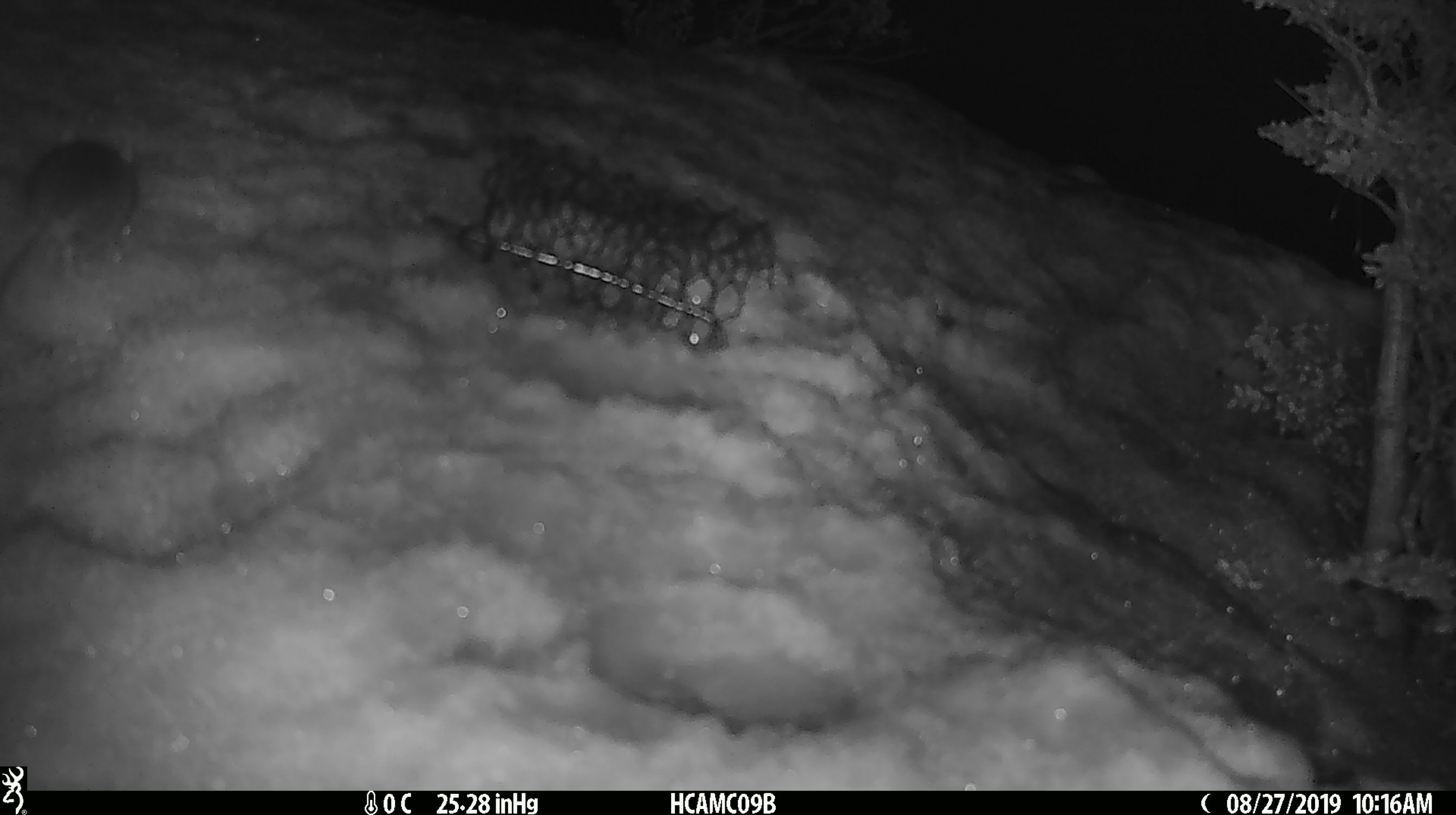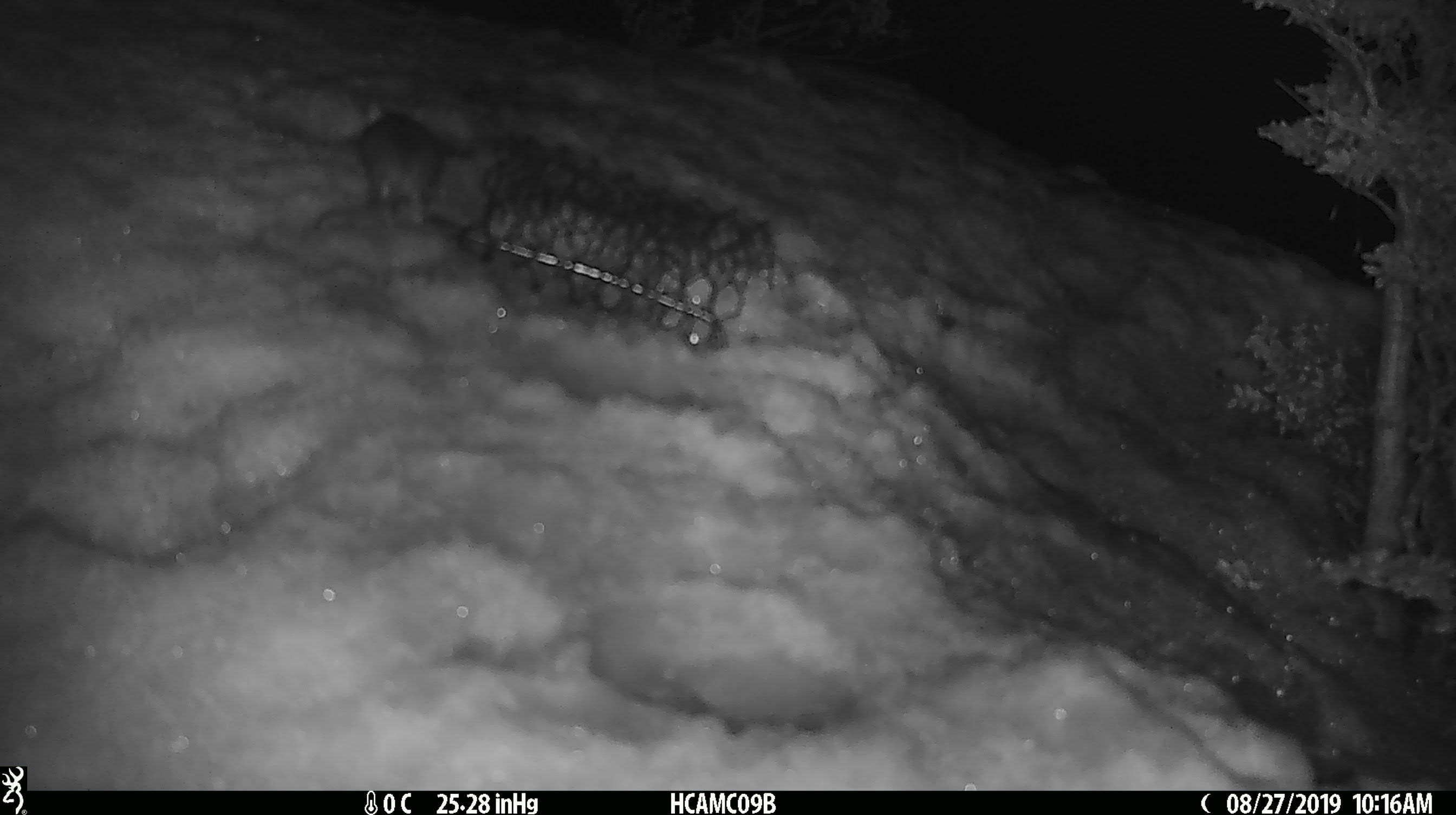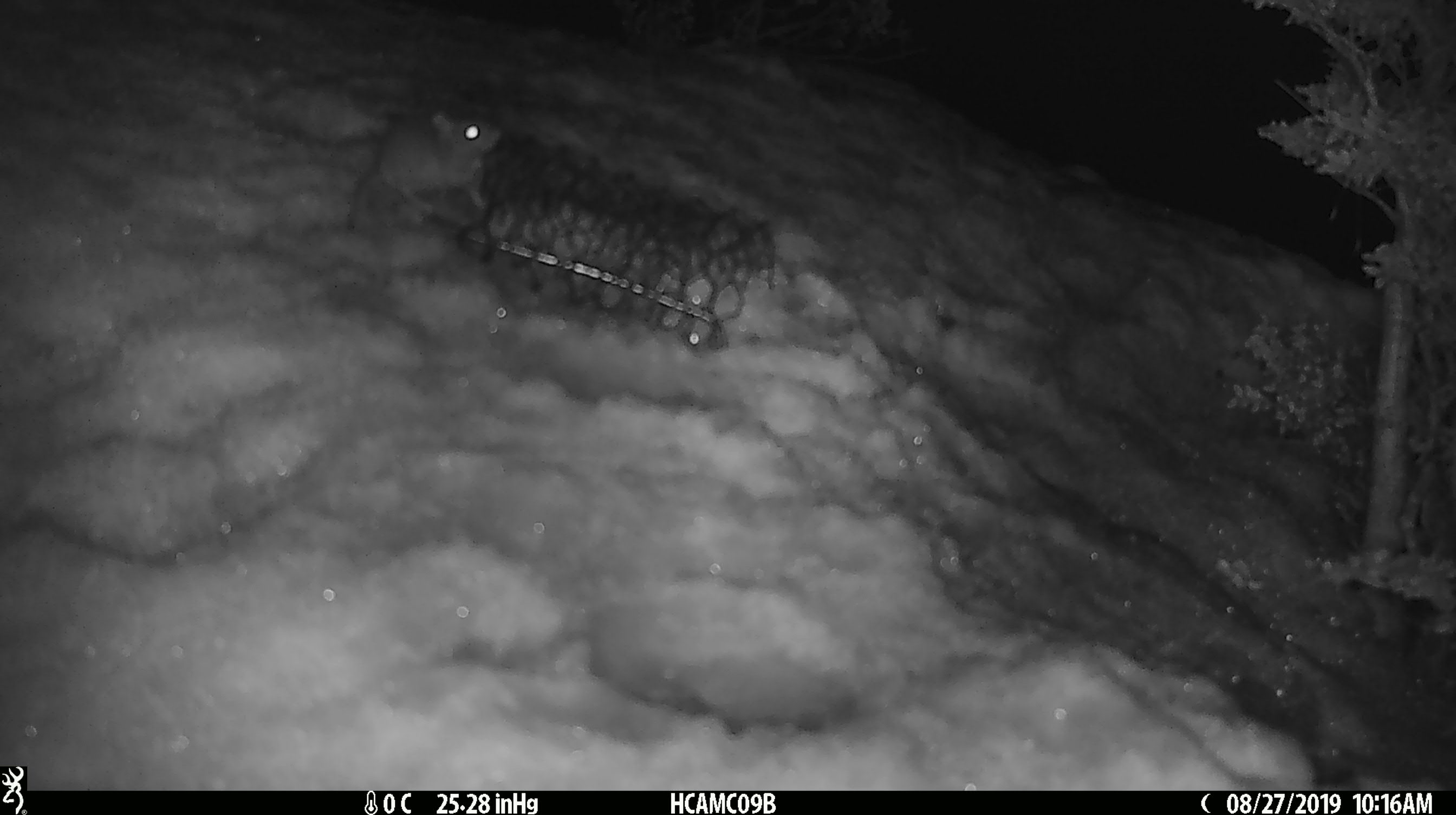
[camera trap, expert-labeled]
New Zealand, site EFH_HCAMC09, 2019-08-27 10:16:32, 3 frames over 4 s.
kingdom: Animalia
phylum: Chordata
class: Mammalia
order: Rodentia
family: Muridae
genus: Mus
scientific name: Mus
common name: mouse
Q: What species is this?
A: Mouse (Mus).